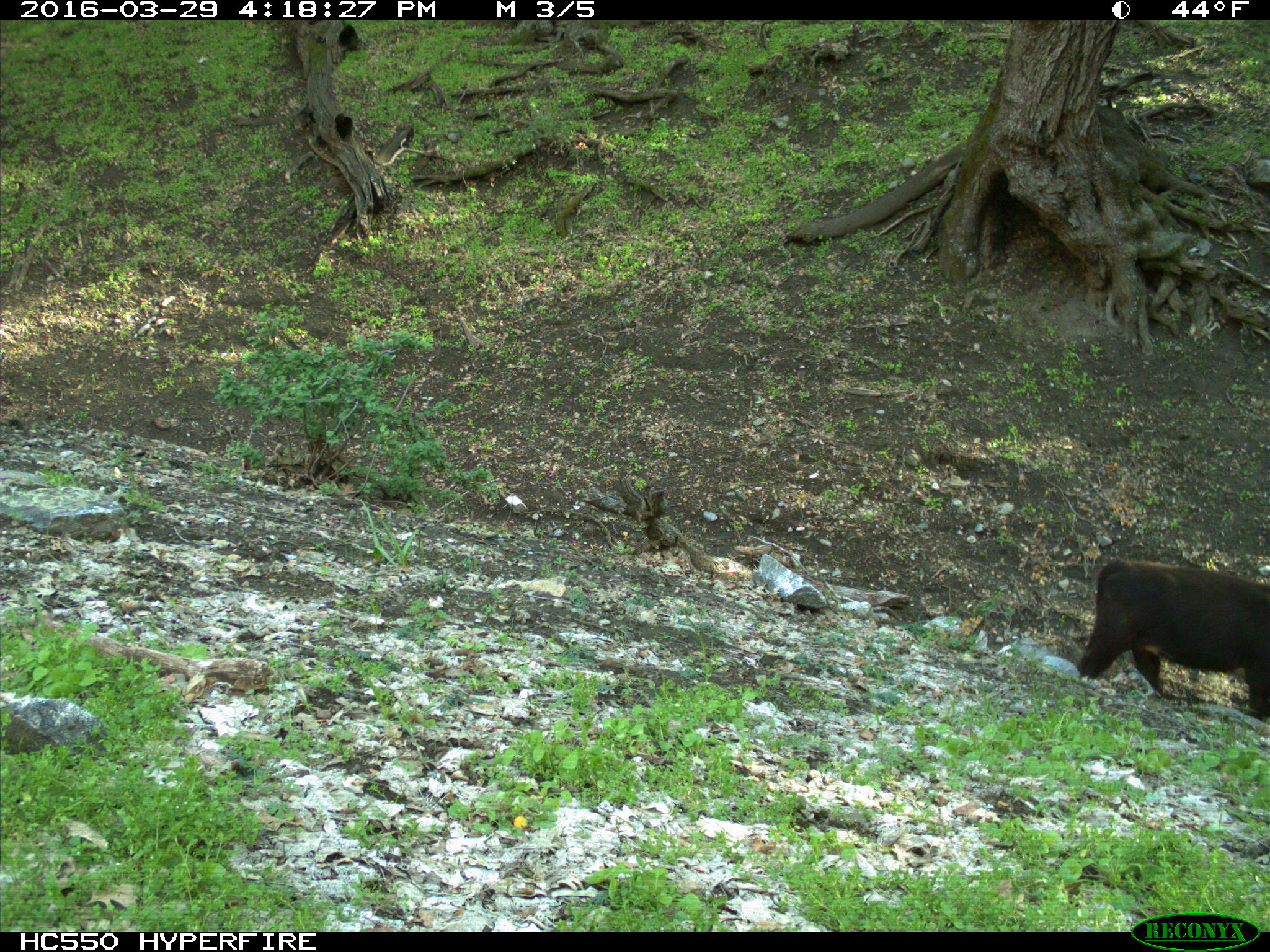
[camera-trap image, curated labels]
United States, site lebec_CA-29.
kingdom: Animalia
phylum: Chordata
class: Mammalia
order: Artiodactyla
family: Bovidae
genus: Bos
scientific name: Bos taurus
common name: domestic cow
Bos taurus (domestic cow).